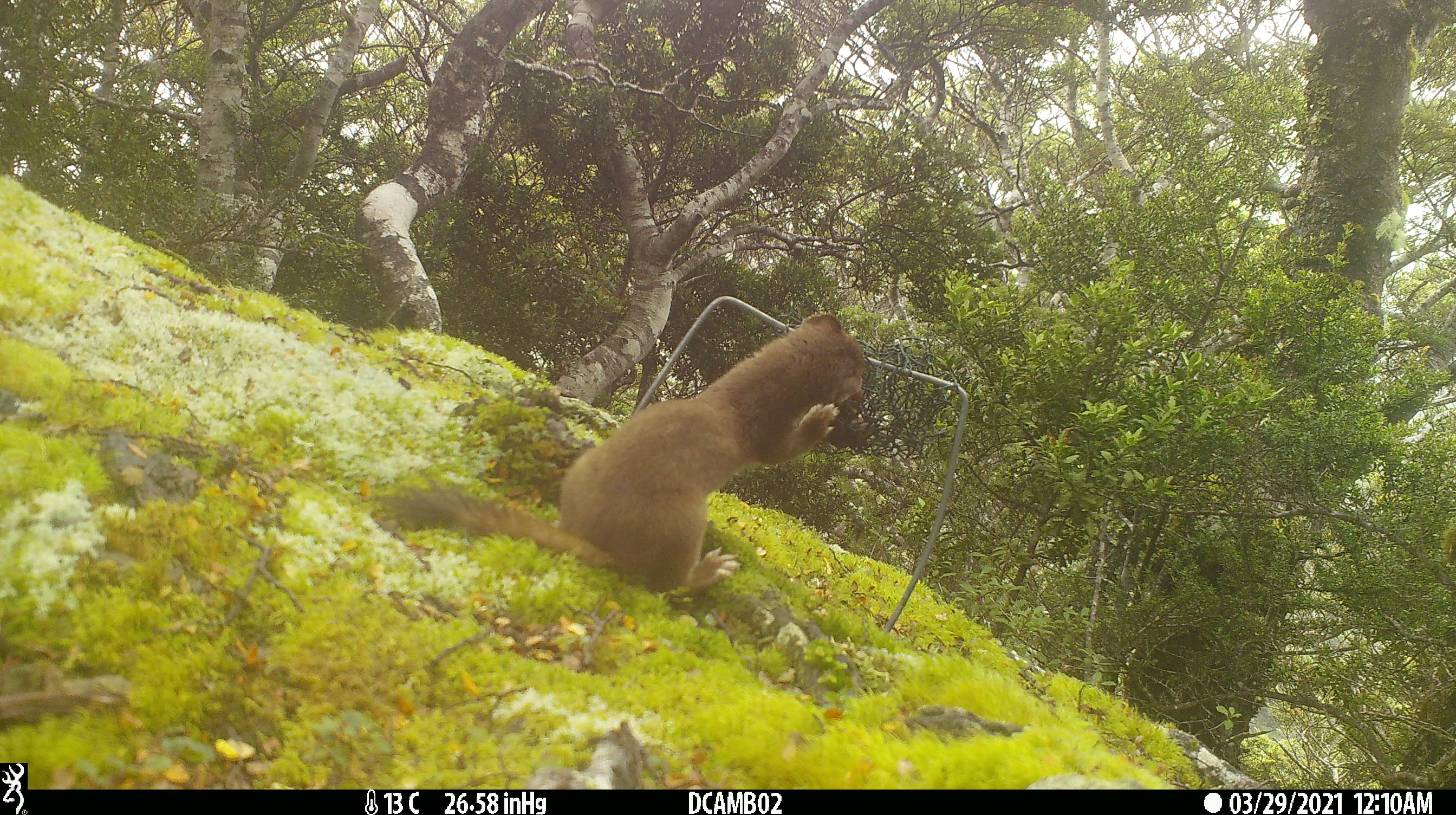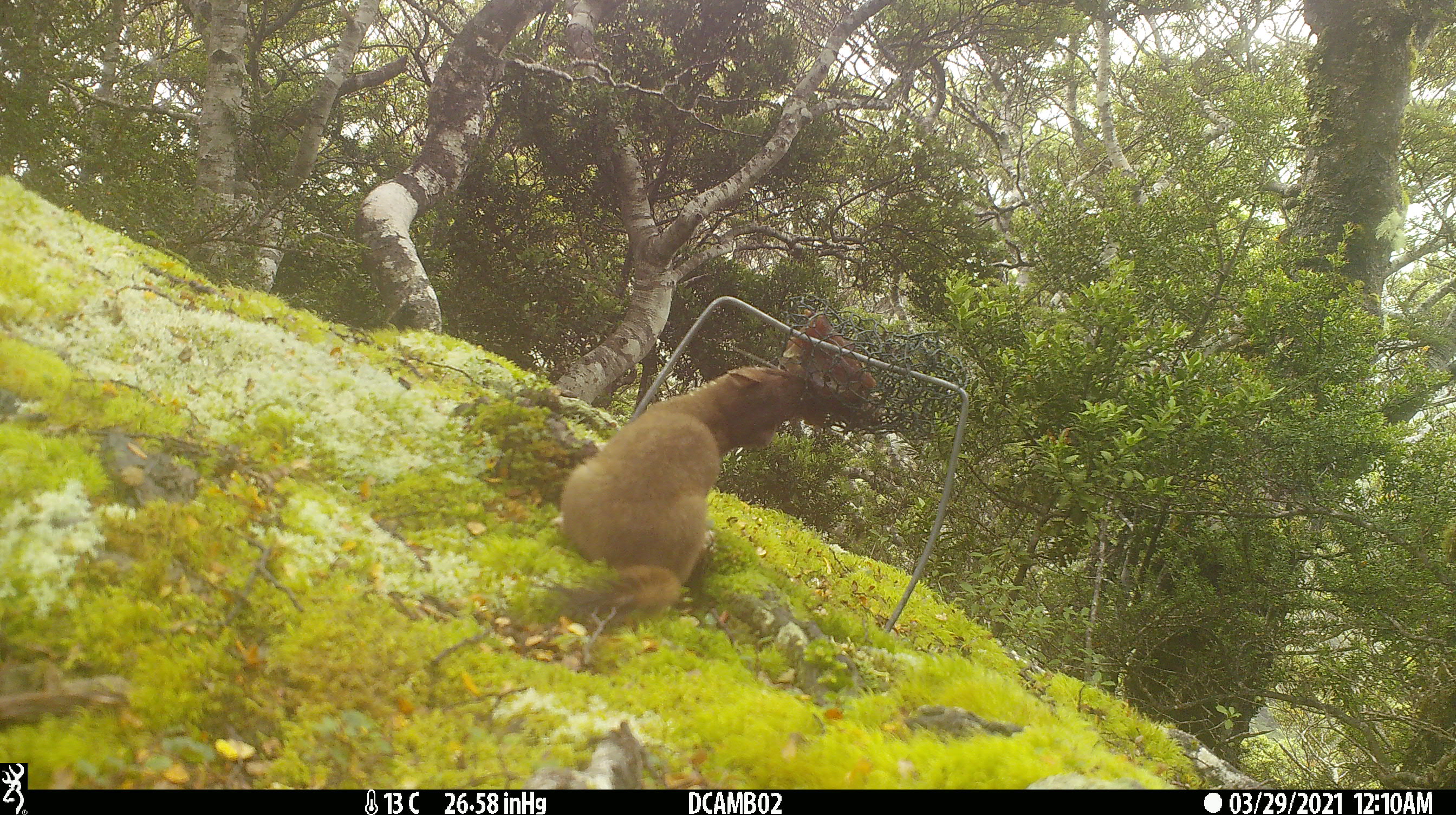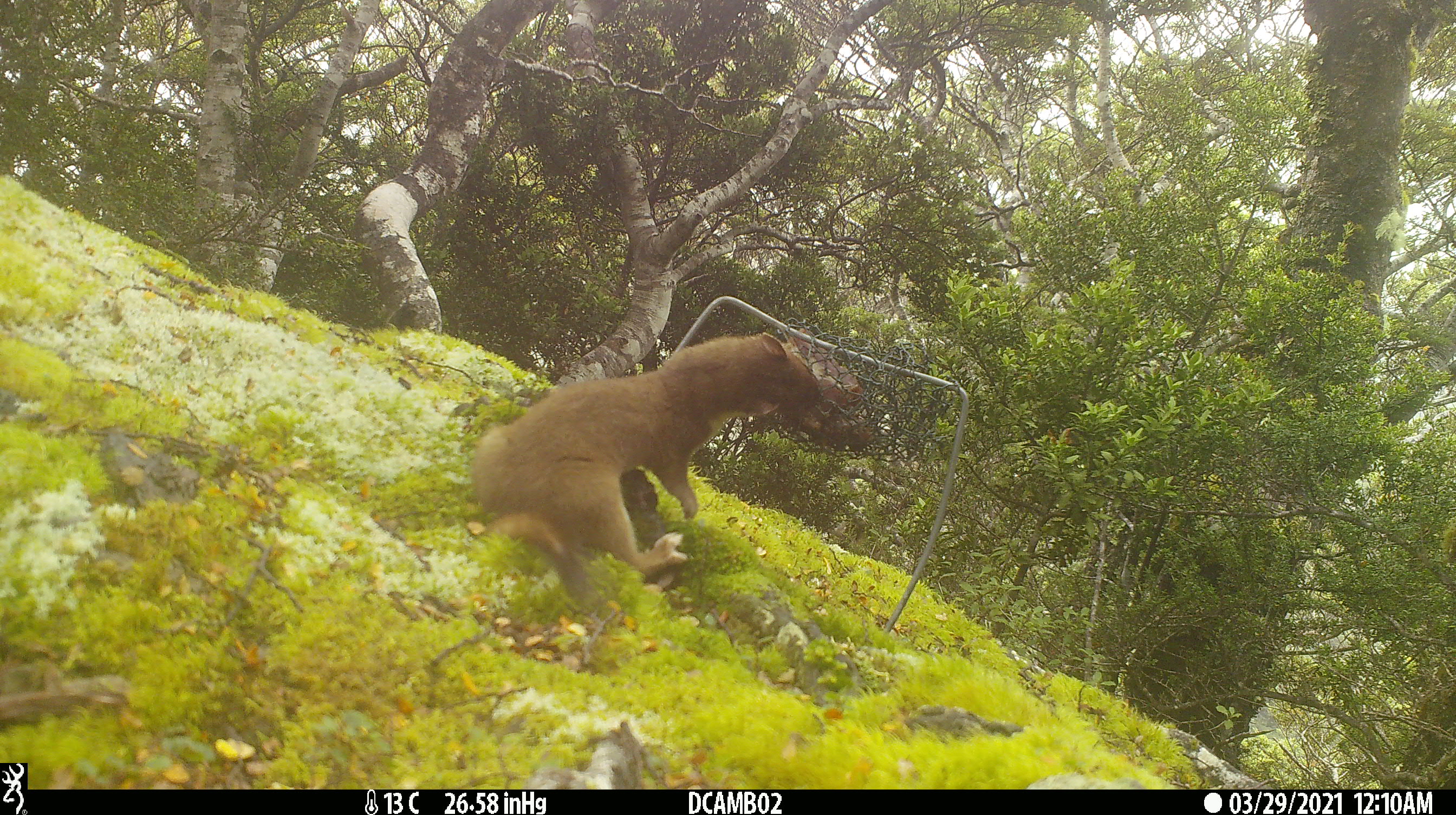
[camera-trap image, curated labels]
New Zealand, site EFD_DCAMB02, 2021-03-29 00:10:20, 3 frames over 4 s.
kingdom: Animalia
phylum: Chordata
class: Mammalia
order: Carnivora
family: Mustelidae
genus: Mustela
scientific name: Mustela erminea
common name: stoat